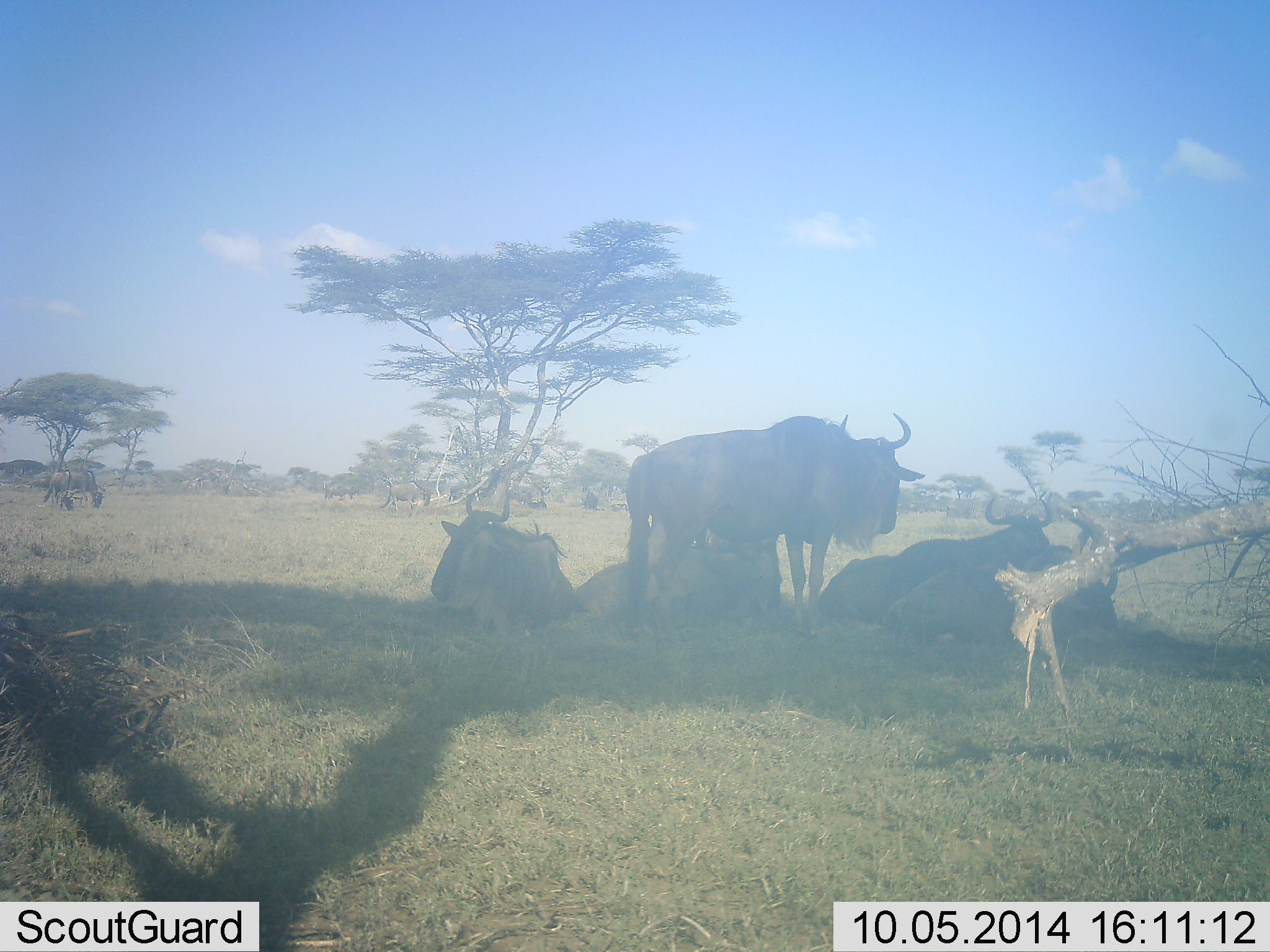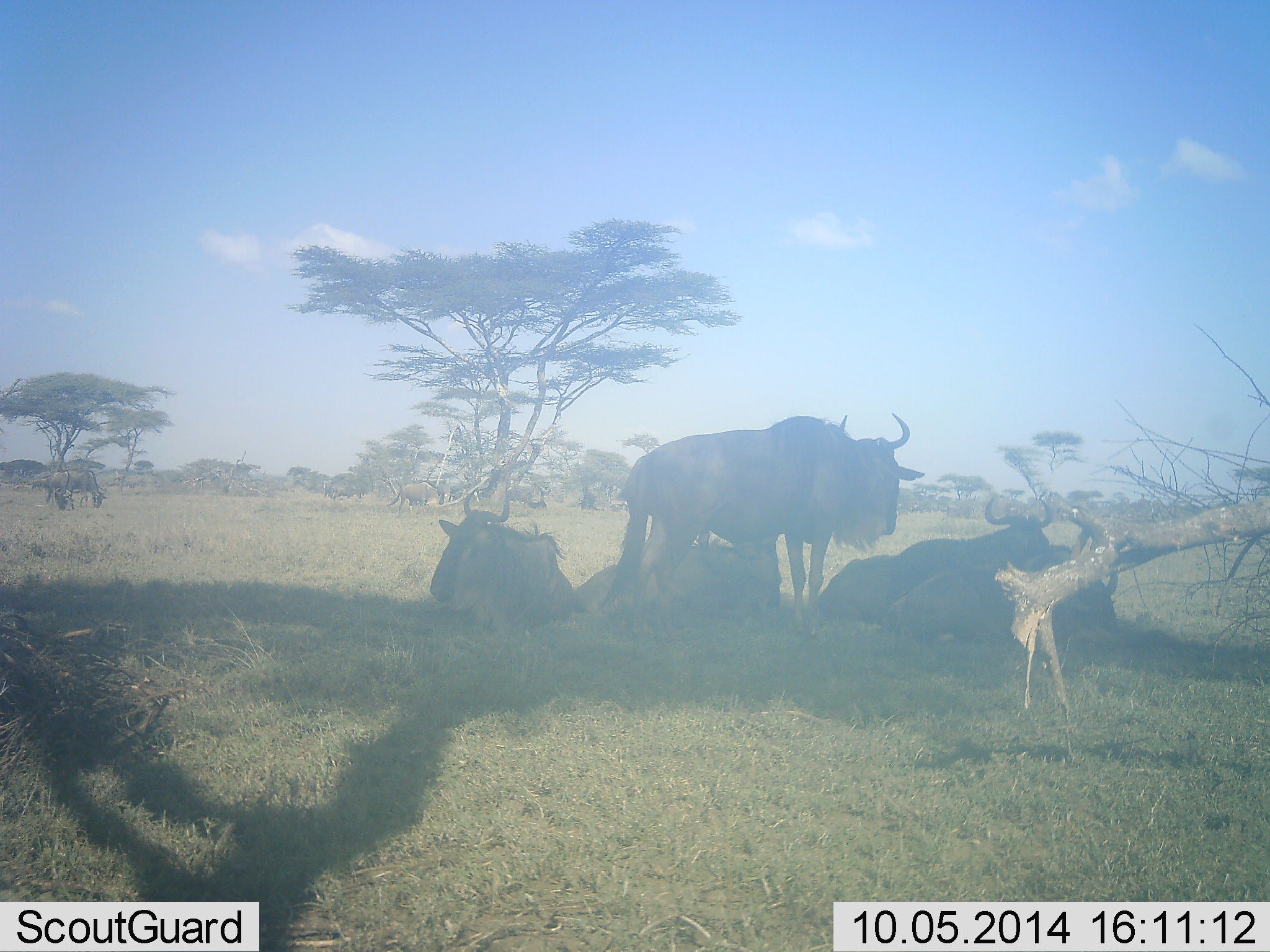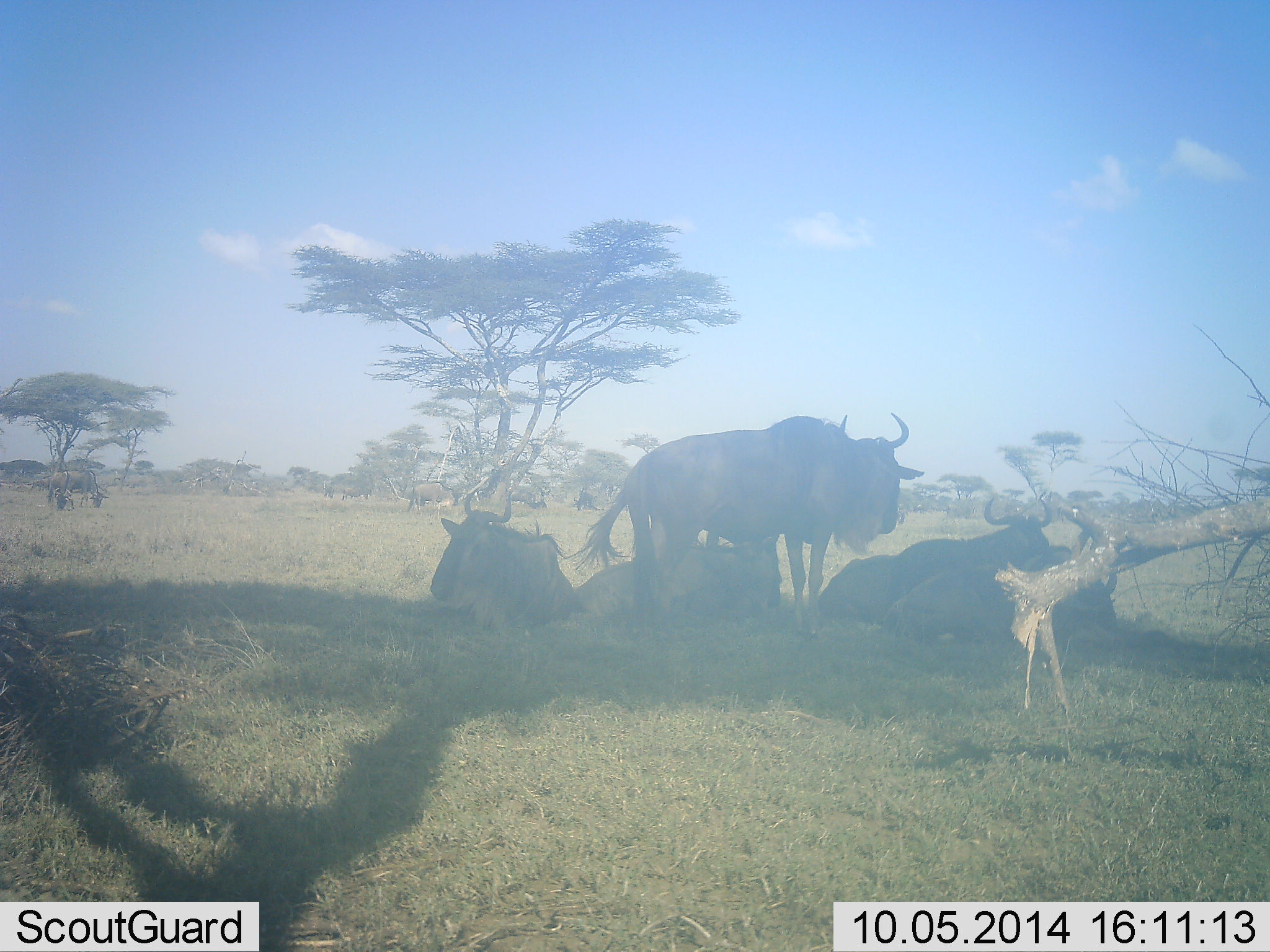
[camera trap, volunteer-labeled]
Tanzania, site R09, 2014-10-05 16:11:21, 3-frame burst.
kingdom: Animalia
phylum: Chordata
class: Mammalia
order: Artiodactyla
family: Bovidae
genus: Connochaetes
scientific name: Connochaetes taurinus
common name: blue wildebeest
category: wildebeest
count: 7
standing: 70%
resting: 100%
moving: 30%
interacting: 0%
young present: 0%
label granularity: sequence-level